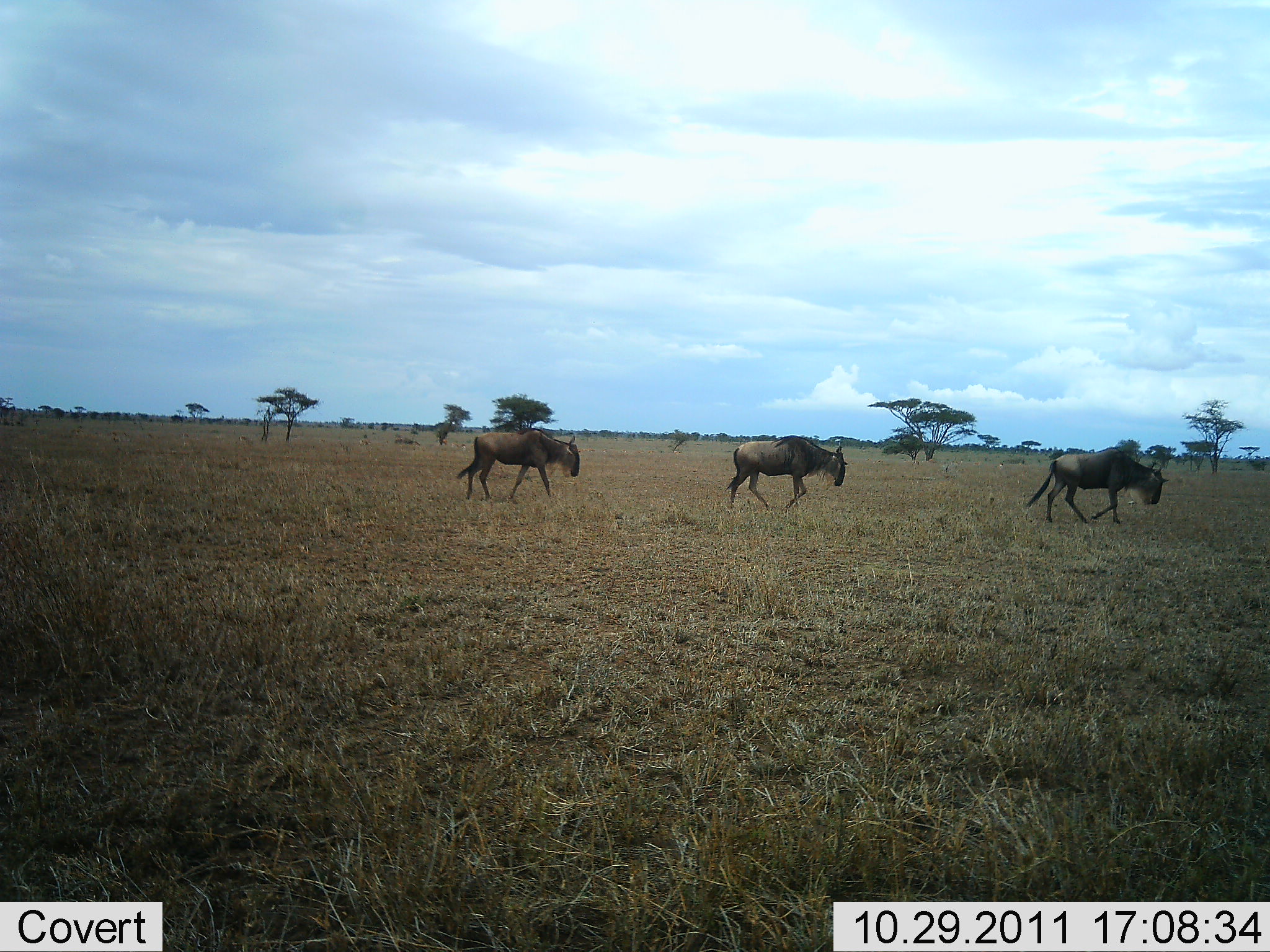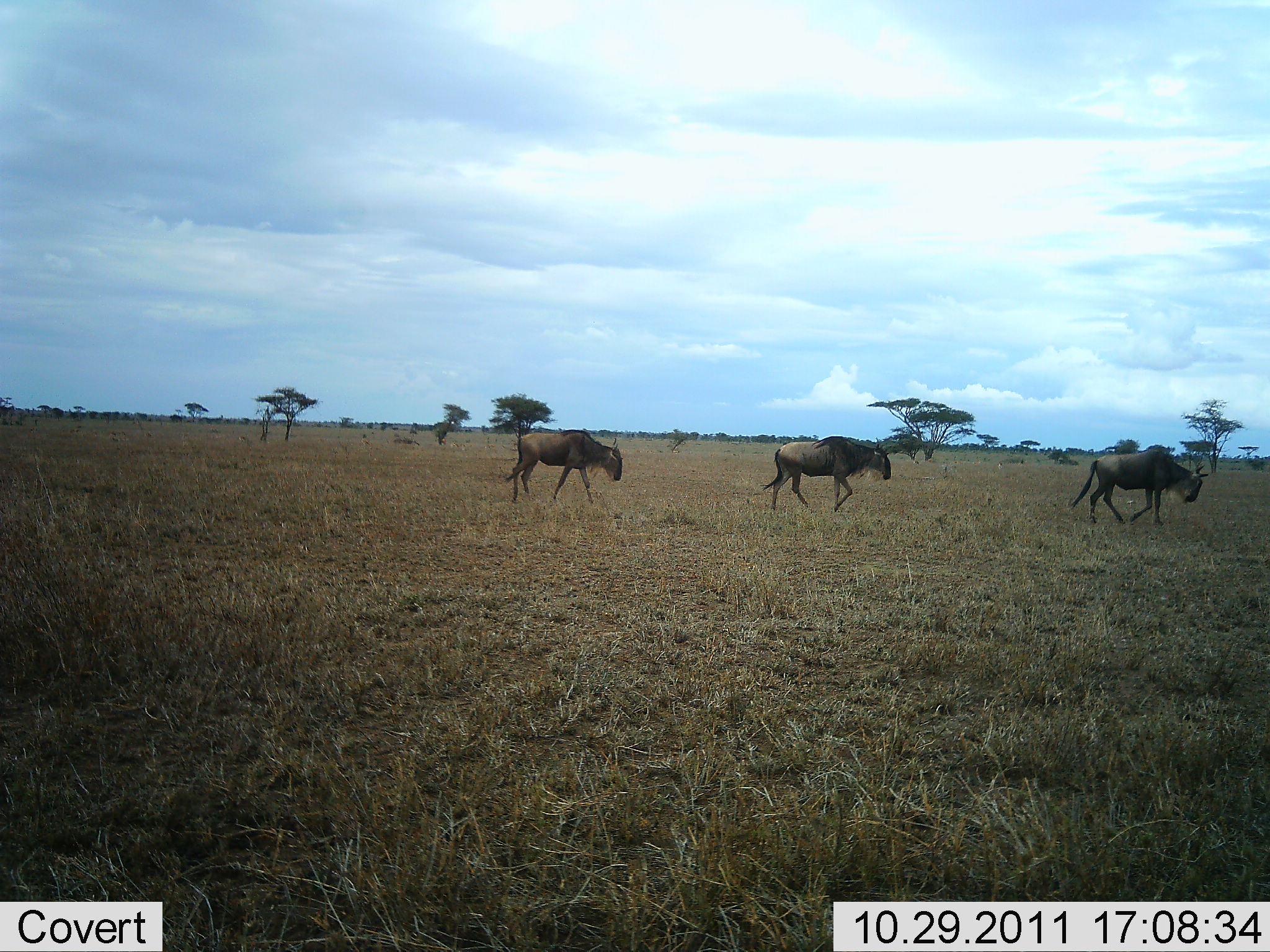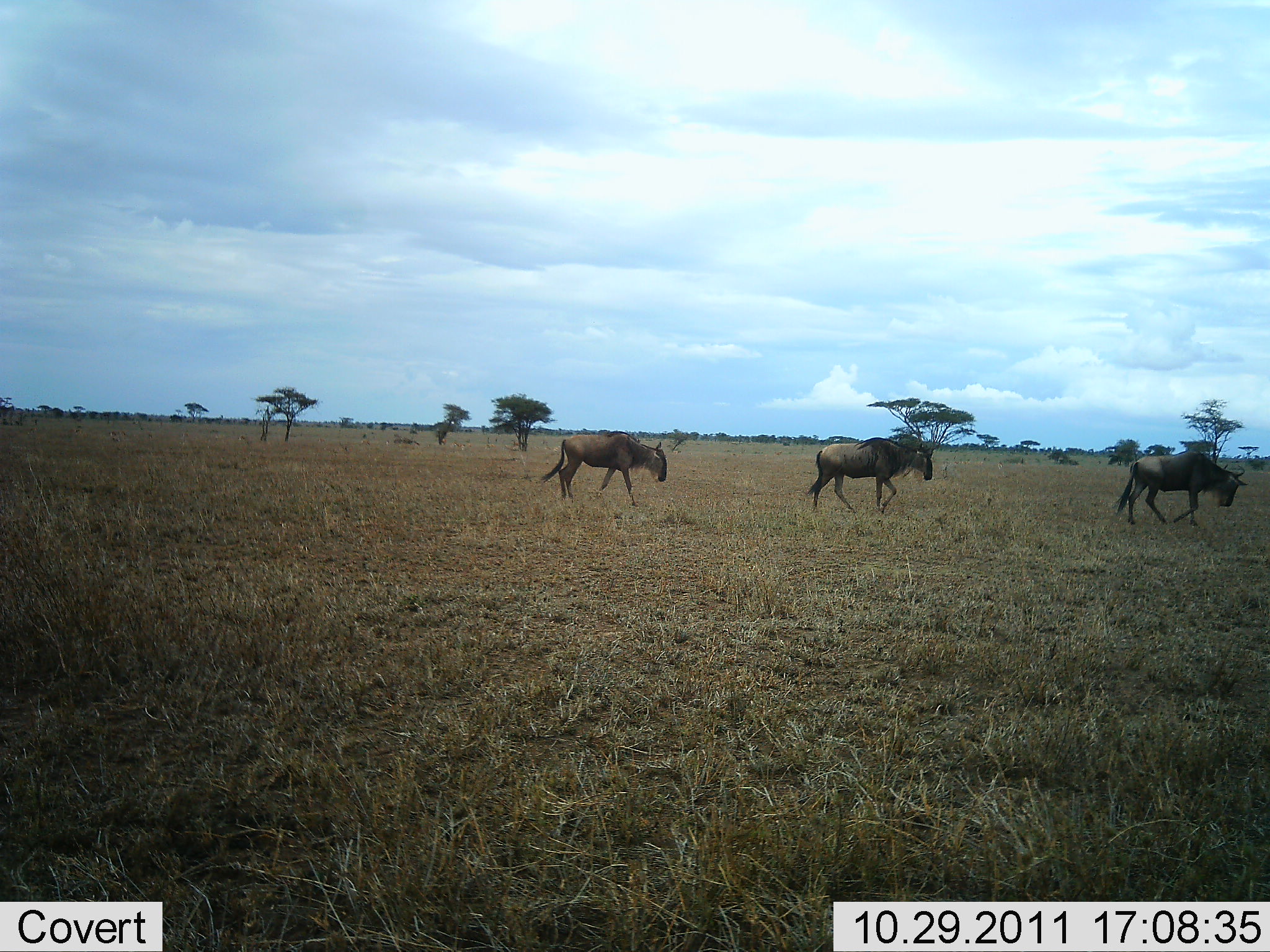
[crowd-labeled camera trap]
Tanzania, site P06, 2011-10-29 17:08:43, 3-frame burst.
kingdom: Animalia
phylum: Chordata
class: Mammalia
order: Artiodactyla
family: Bovidae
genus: Connochaetes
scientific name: Connochaetes taurinus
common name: blue wildebeest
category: wildebeest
Wildebeest (blue wildebeest) (Connochaetes taurinus), count 3. Behavior (volunteer vote fractions): standing 14%, resting 0%, moving 93%, interacting 0%. Young present (vote fraction): 0%. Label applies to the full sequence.